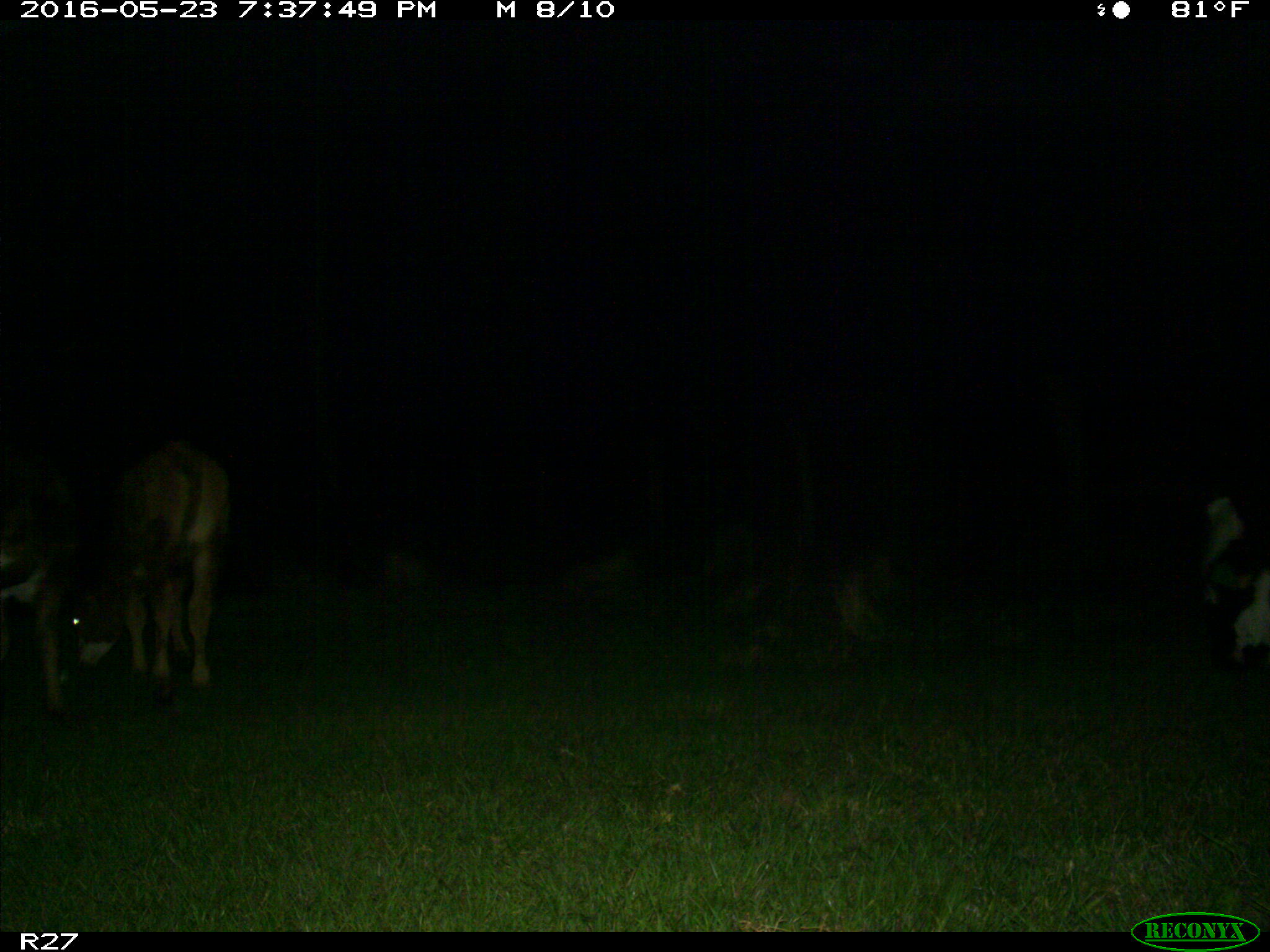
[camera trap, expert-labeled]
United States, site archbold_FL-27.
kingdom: Animalia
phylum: Chordata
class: Mammalia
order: Artiodactyla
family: Bovidae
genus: Bos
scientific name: Bos taurus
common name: domestic cow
Bos taurus (domestic cow).